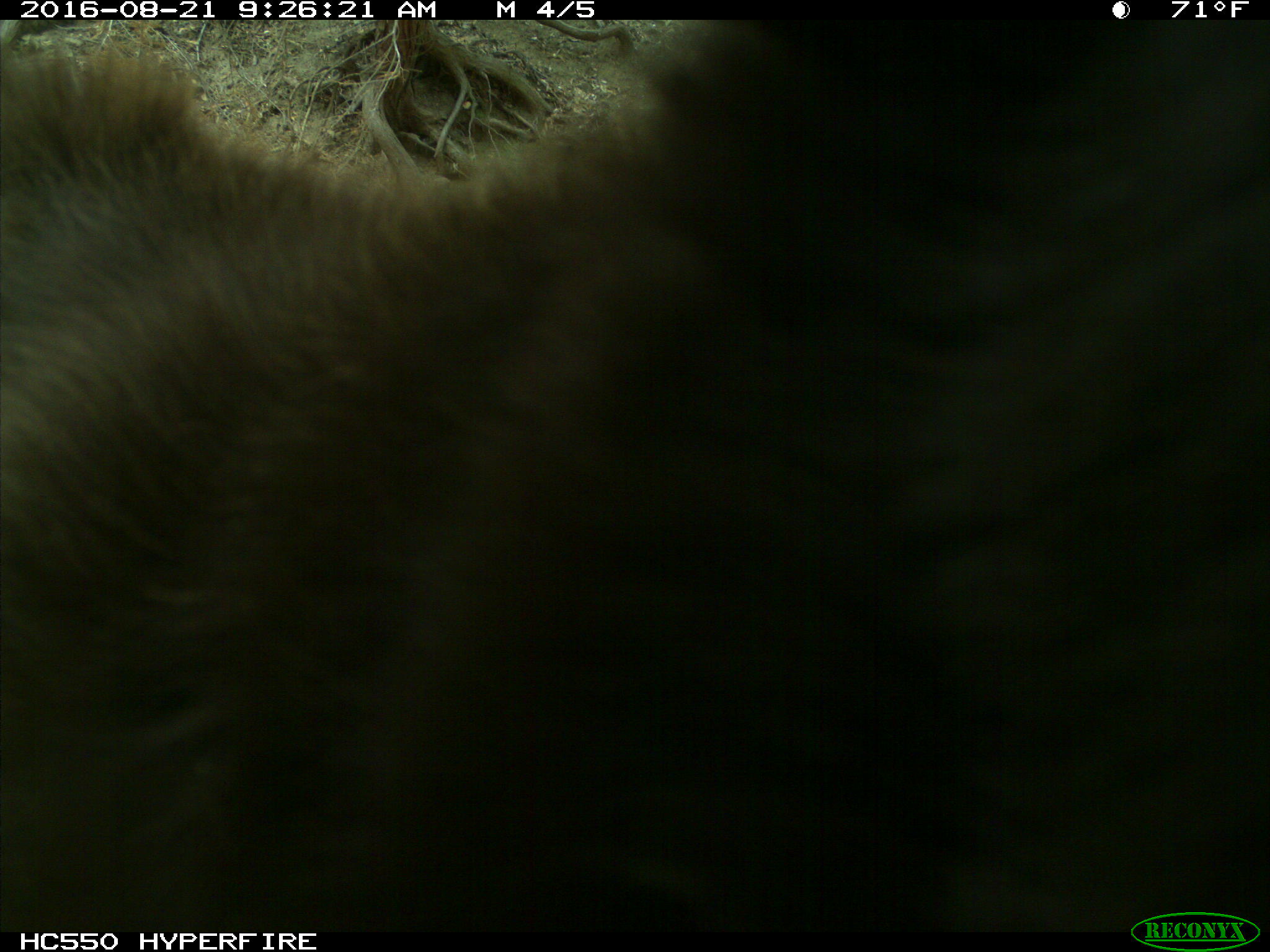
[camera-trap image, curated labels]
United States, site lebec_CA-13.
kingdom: Animalia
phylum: Chordata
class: Mammalia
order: Carnivora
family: Ursidae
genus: Ursus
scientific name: Ursus americanus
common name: american black bear